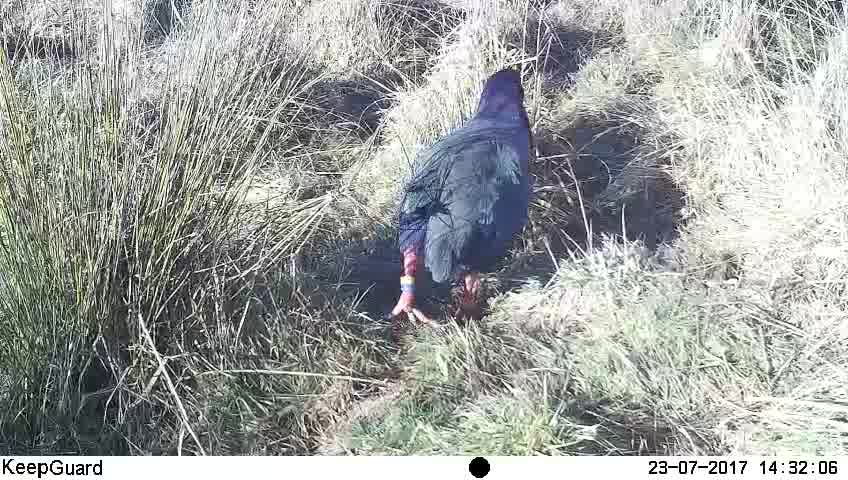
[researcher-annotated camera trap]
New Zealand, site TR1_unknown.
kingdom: Animalia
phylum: Chordata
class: Aves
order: Gruiformes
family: Rallidae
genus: Porphyrio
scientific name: Porphyrio mantelli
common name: takahe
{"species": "takahe (Porphyrio mantelli)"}